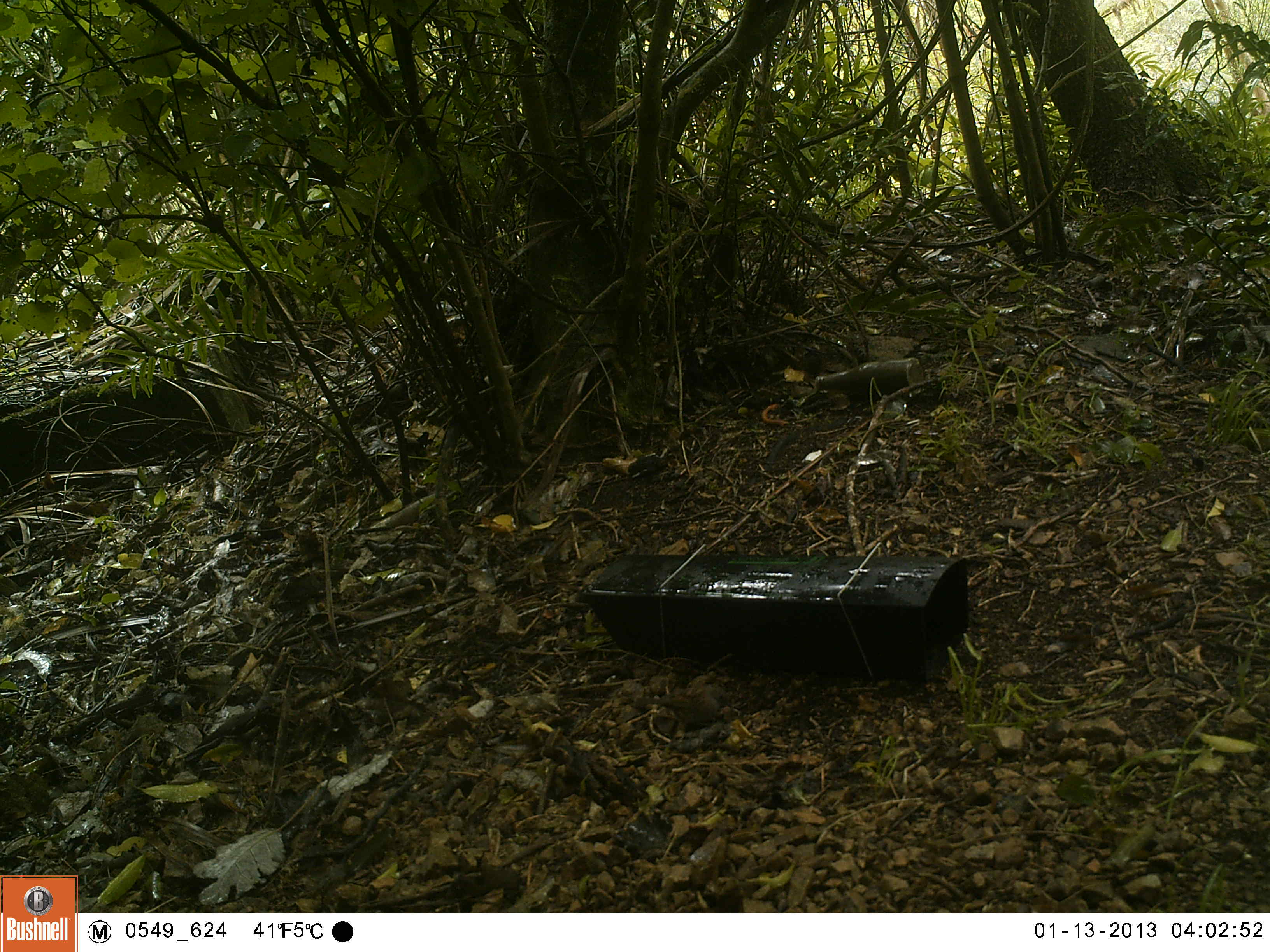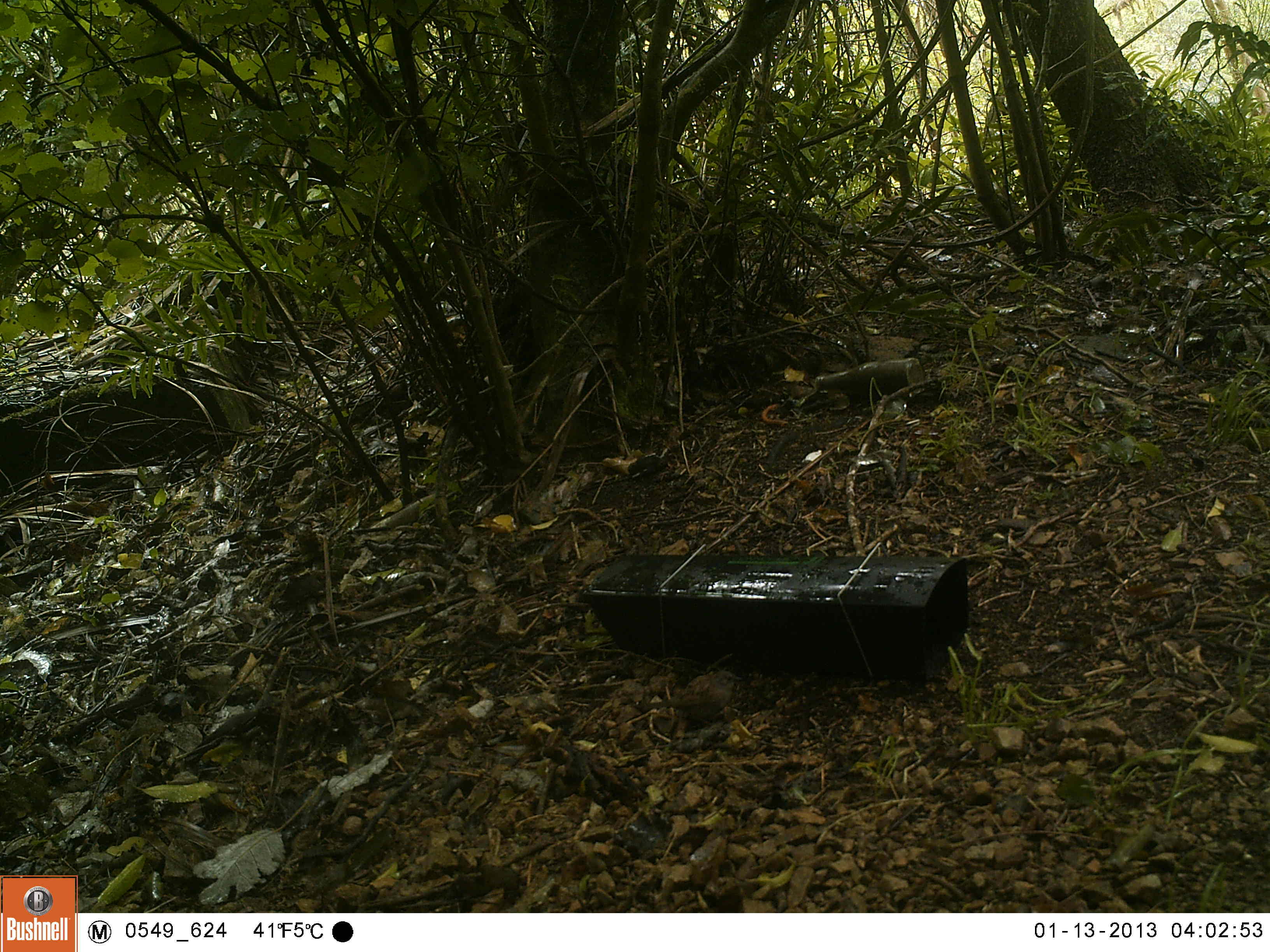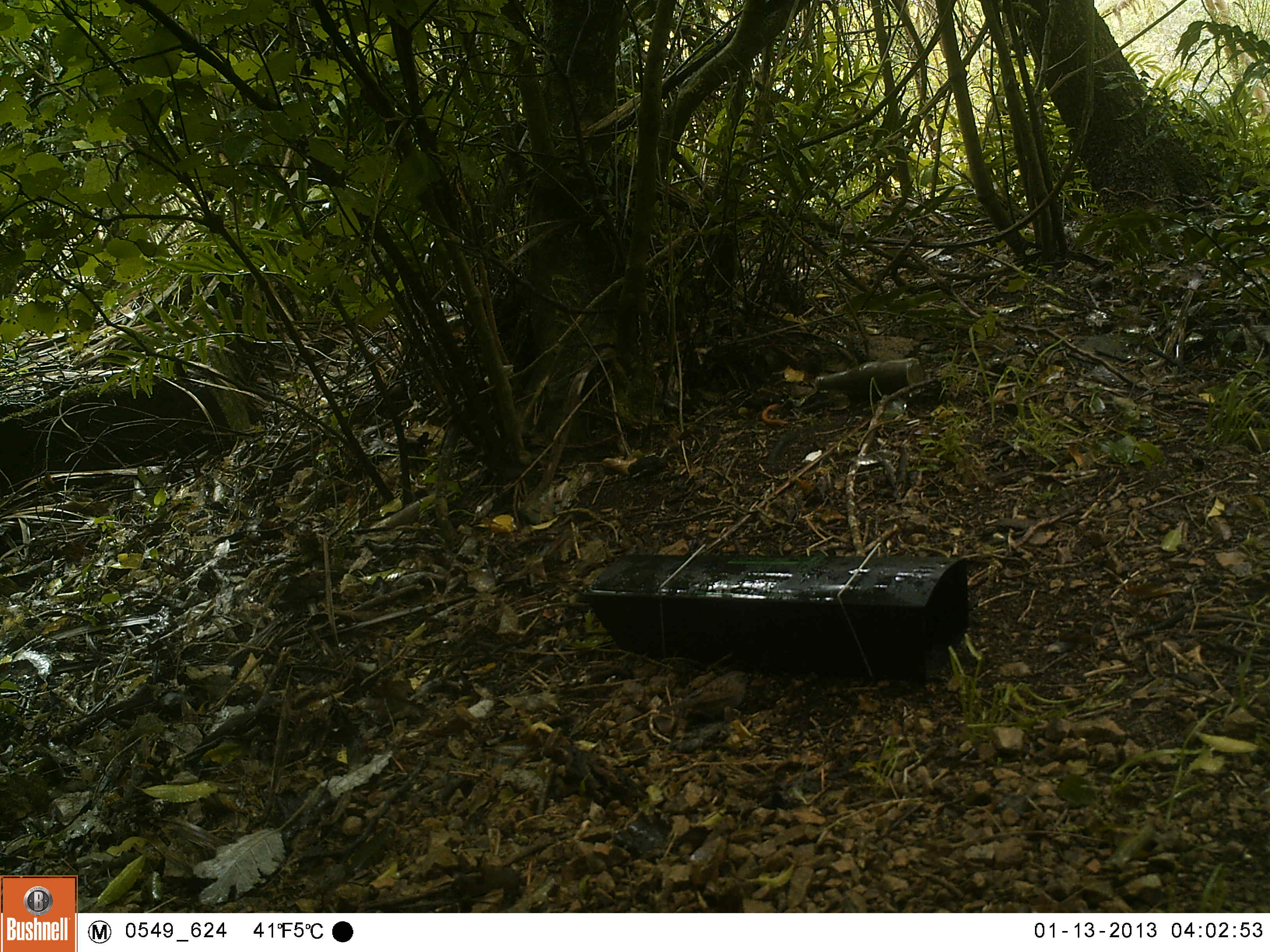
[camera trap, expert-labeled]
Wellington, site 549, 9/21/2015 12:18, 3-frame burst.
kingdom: Animalia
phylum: Chordata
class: Aves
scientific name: Aves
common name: bird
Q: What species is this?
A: Bird (Aves).